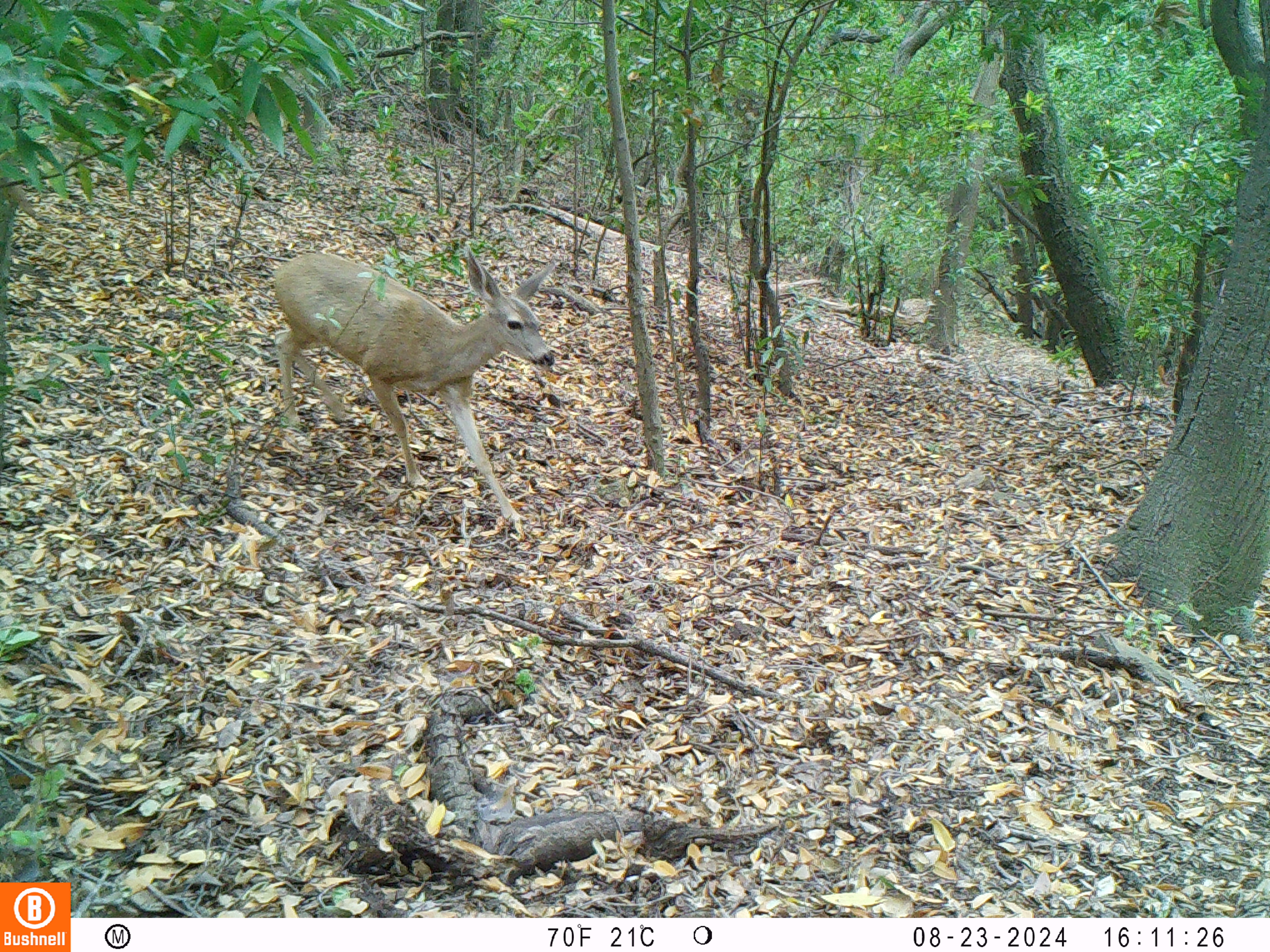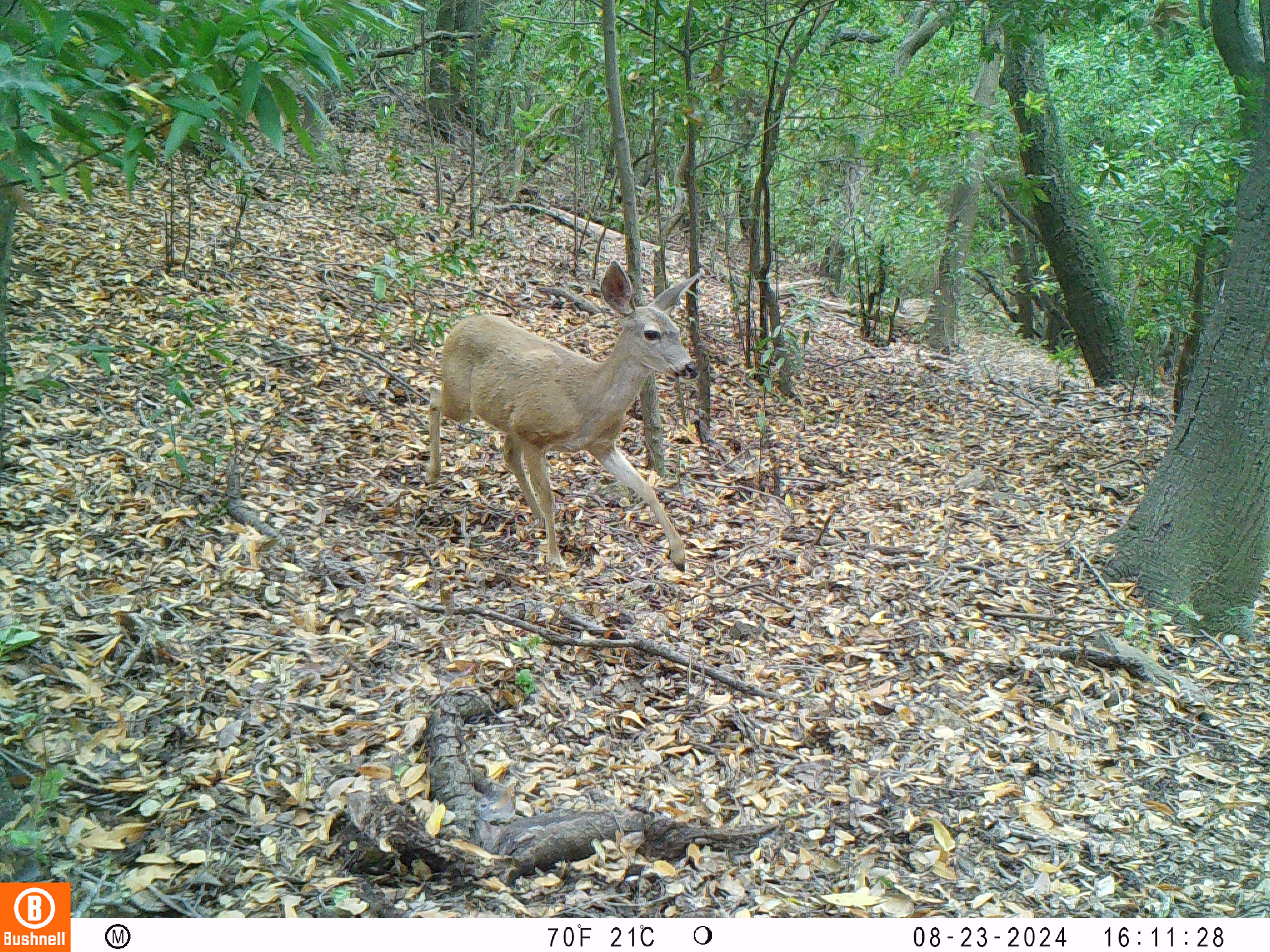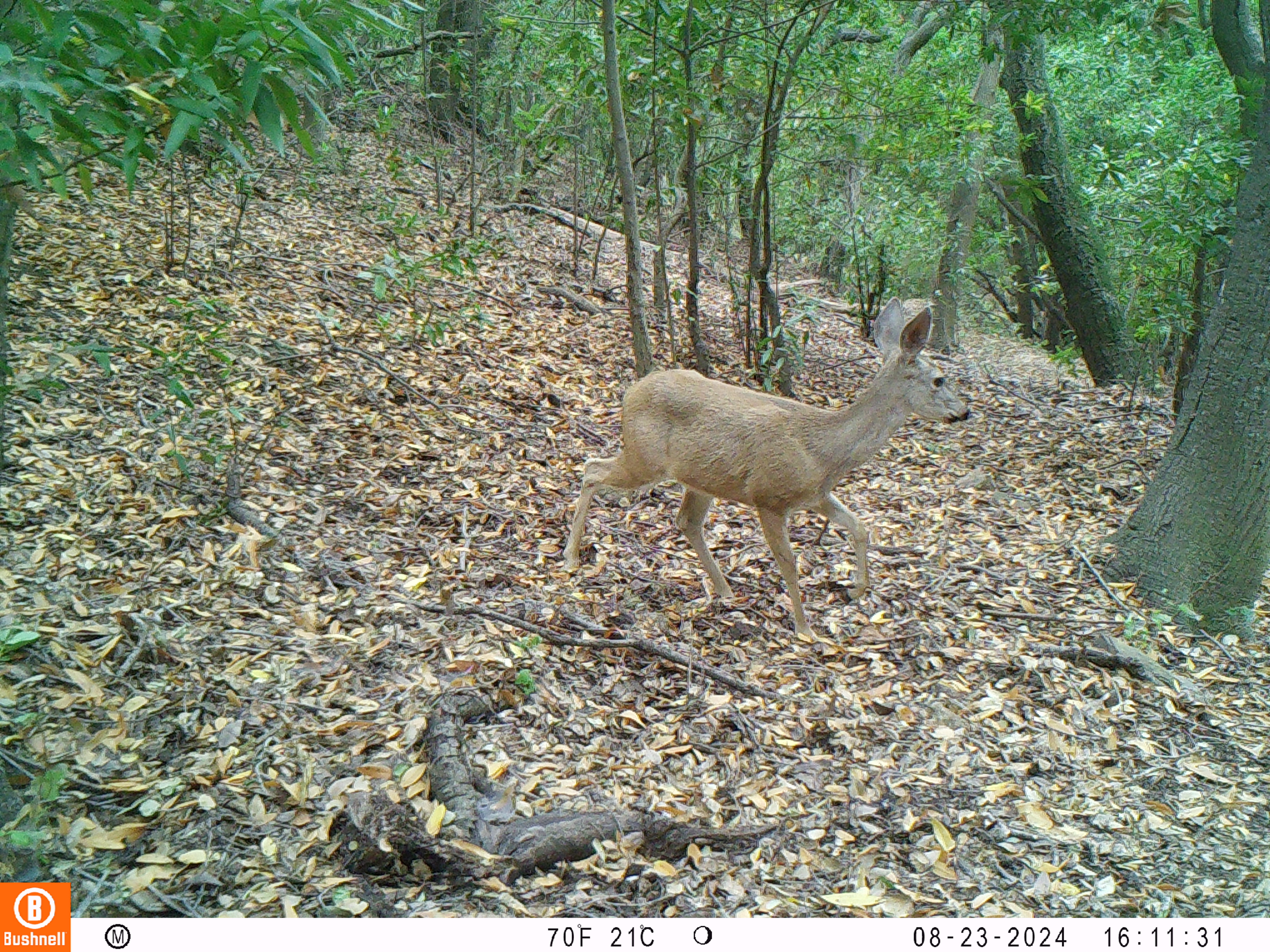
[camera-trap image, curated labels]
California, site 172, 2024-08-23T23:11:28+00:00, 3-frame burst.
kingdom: Animalia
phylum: Chordata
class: Mammalia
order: Artiodactyla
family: Cervidae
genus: Odocoileus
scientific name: Odocoileus hemionus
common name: mule deer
Mule deer (Odocoileus hemionus).